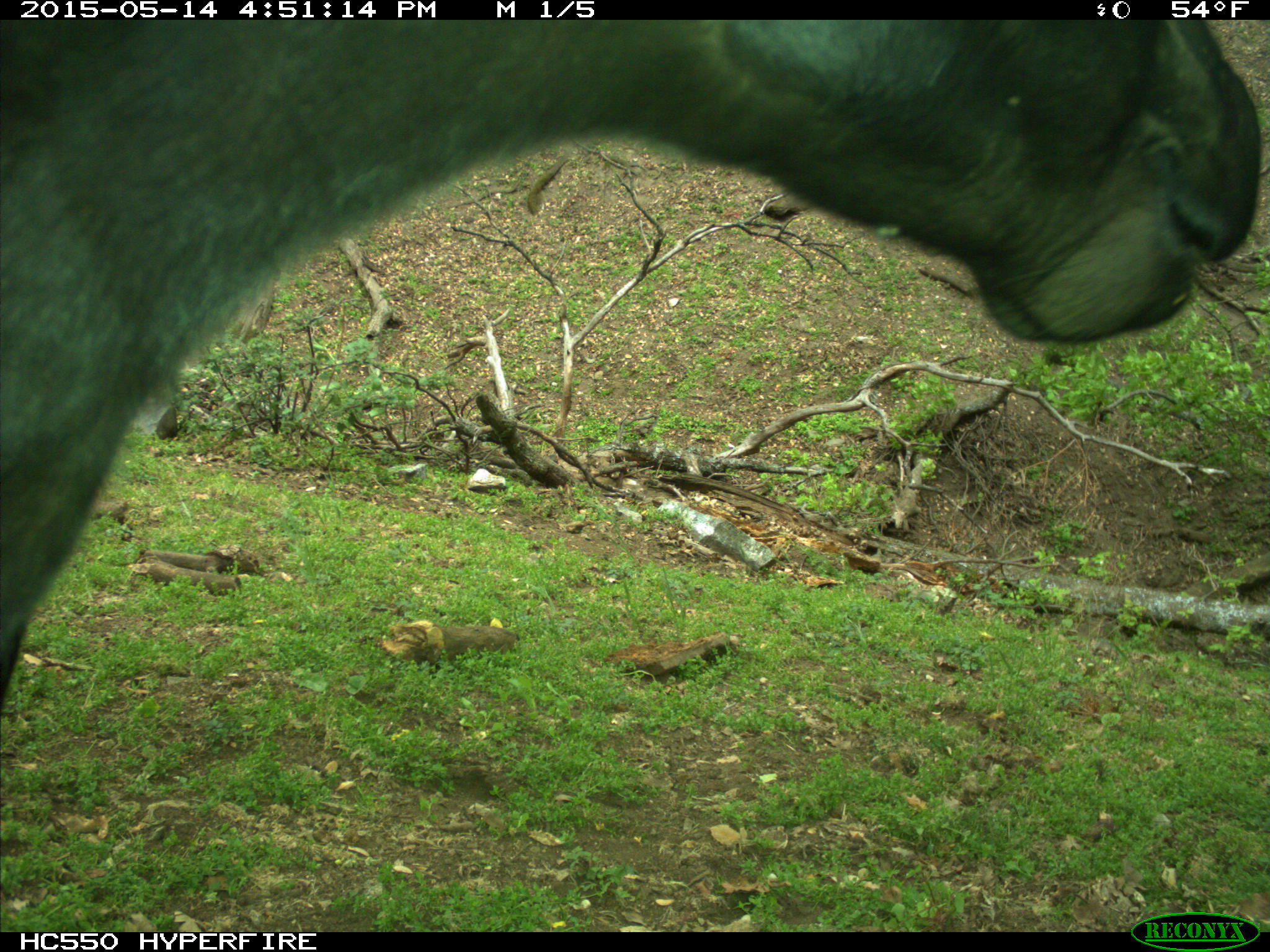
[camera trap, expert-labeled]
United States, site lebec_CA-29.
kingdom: Animalia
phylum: Chordata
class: Mammalia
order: Artiodactyla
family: Bovidae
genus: Bos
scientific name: Bos taurus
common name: domestic cow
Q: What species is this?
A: Bos taurus (domestic cow).